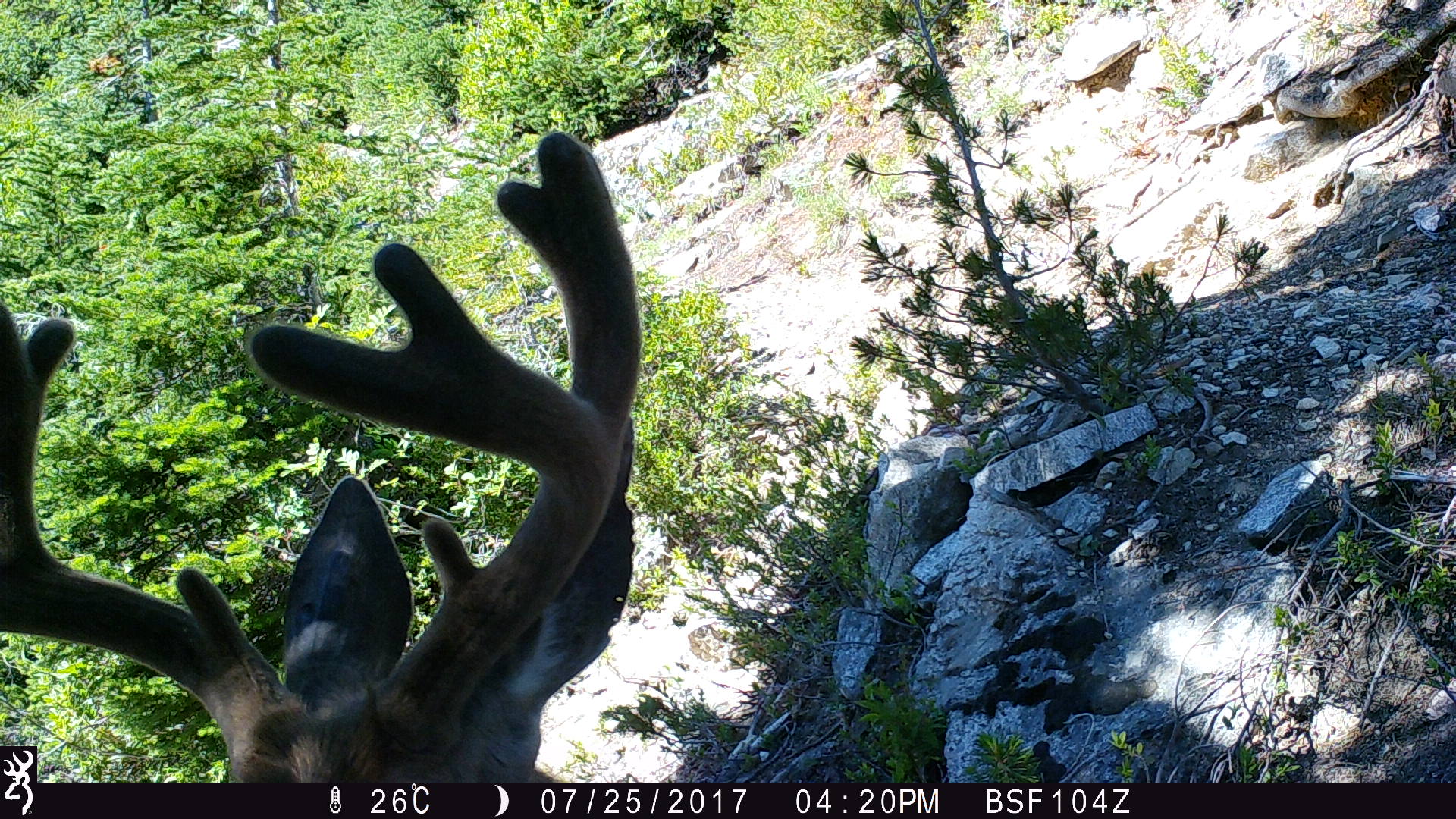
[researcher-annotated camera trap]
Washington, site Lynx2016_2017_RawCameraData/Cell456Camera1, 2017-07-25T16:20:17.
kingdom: Animalia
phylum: Chordata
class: Mammalia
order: Artiodactyla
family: Cervidae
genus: Odocoileus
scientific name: Odocoileus hemionus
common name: mule deer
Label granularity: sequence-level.